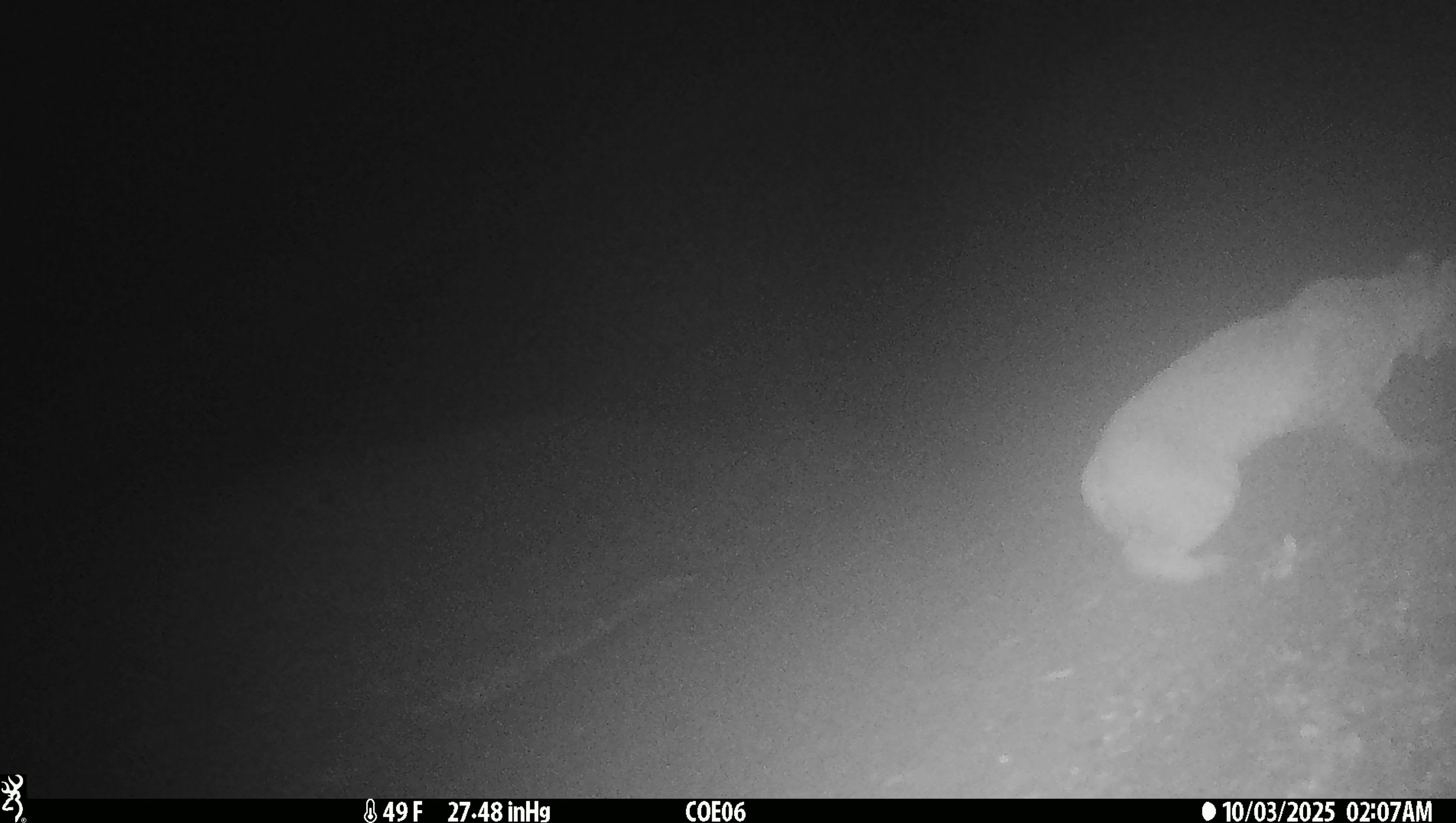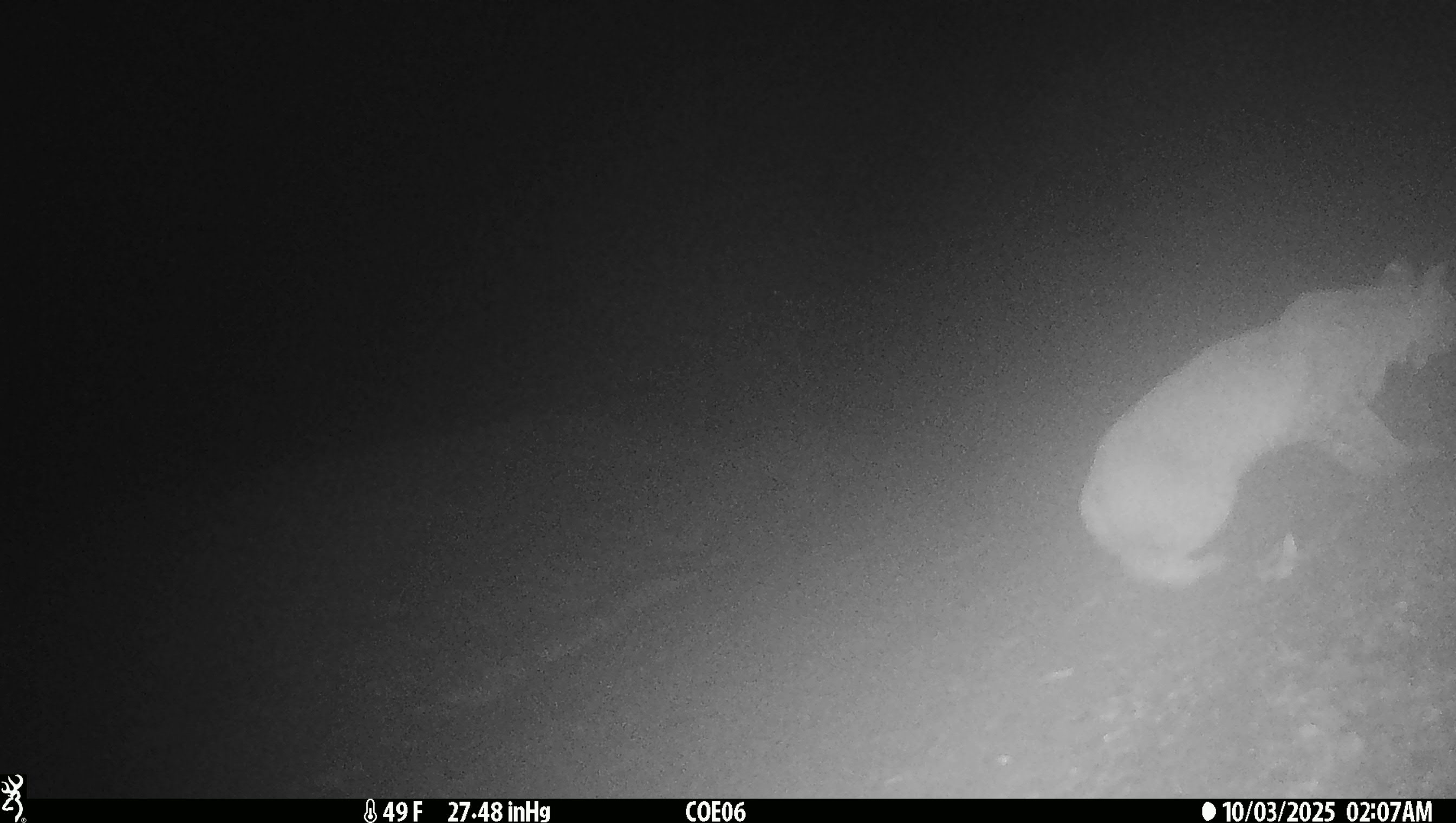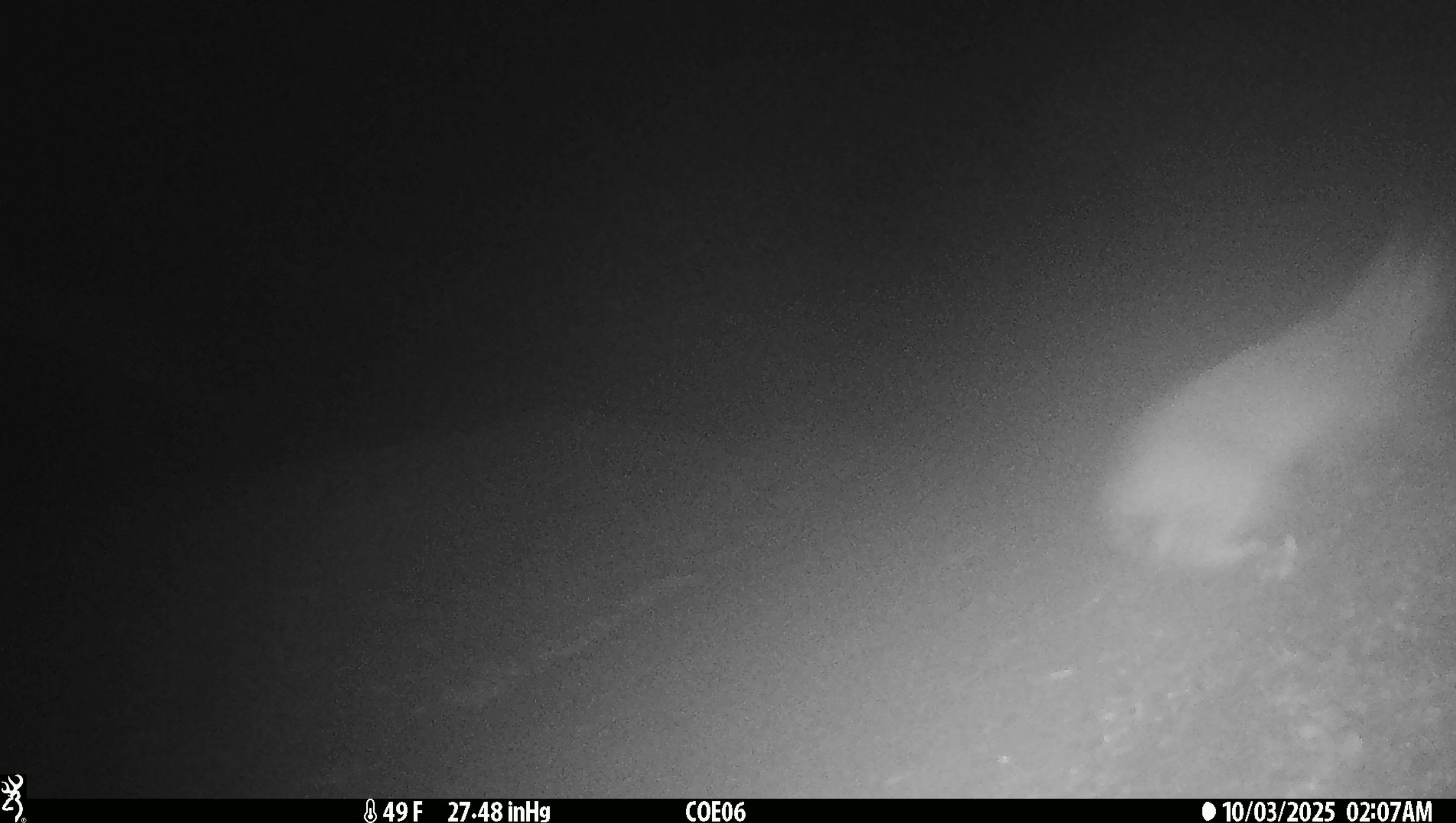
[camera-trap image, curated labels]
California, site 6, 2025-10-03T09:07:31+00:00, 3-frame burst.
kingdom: Animalia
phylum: Chordata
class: Mammalia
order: Carnivora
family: Felidae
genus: Lynx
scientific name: Lynx rufus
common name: bobcat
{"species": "bobcat (Lynx rufus)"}